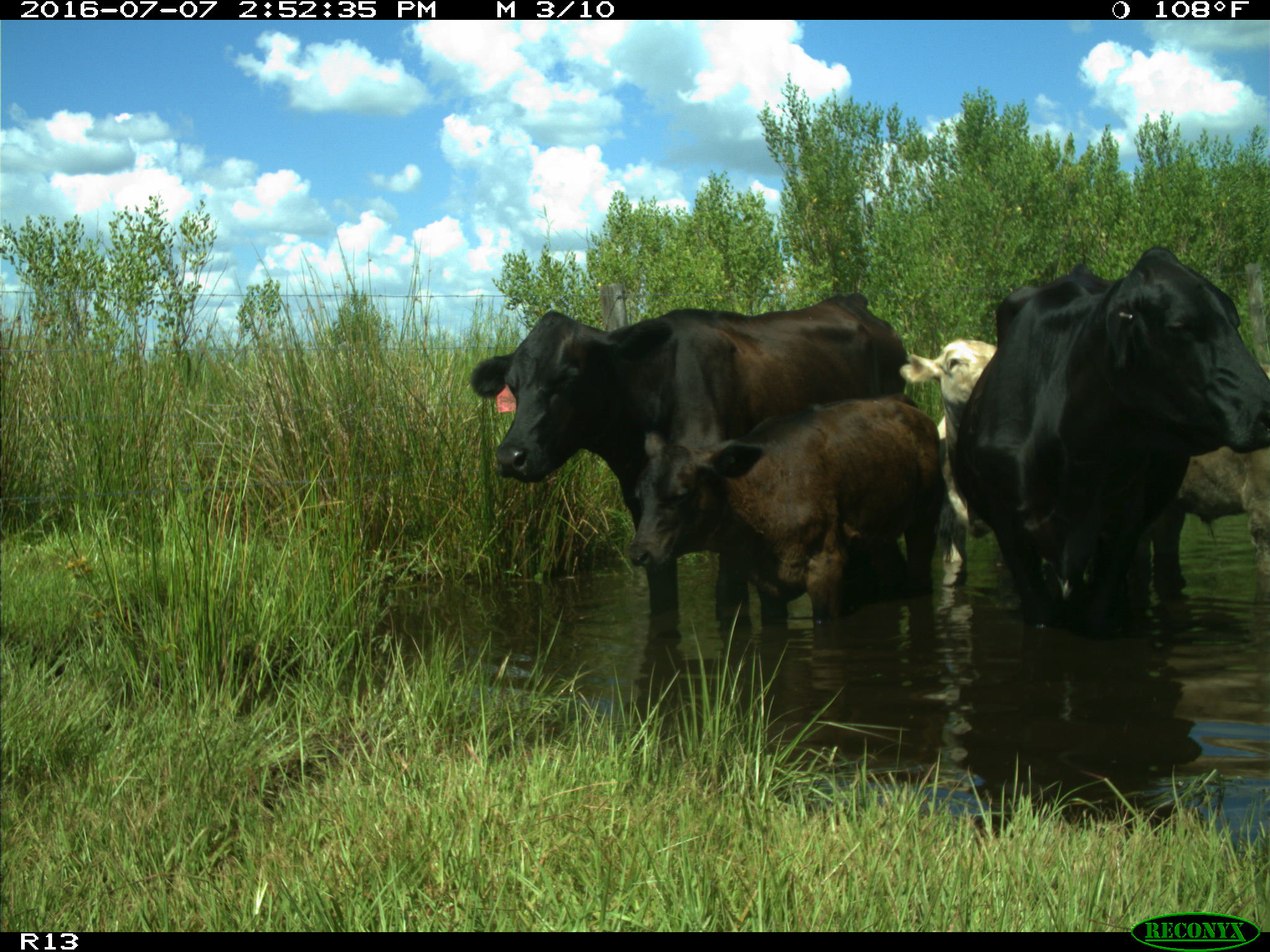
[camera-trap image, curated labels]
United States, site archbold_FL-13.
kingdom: Animalia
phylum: Chordata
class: Mammalia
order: Artiodactyla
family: Bovidae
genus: Bos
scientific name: Bos taurus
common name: domestic cow